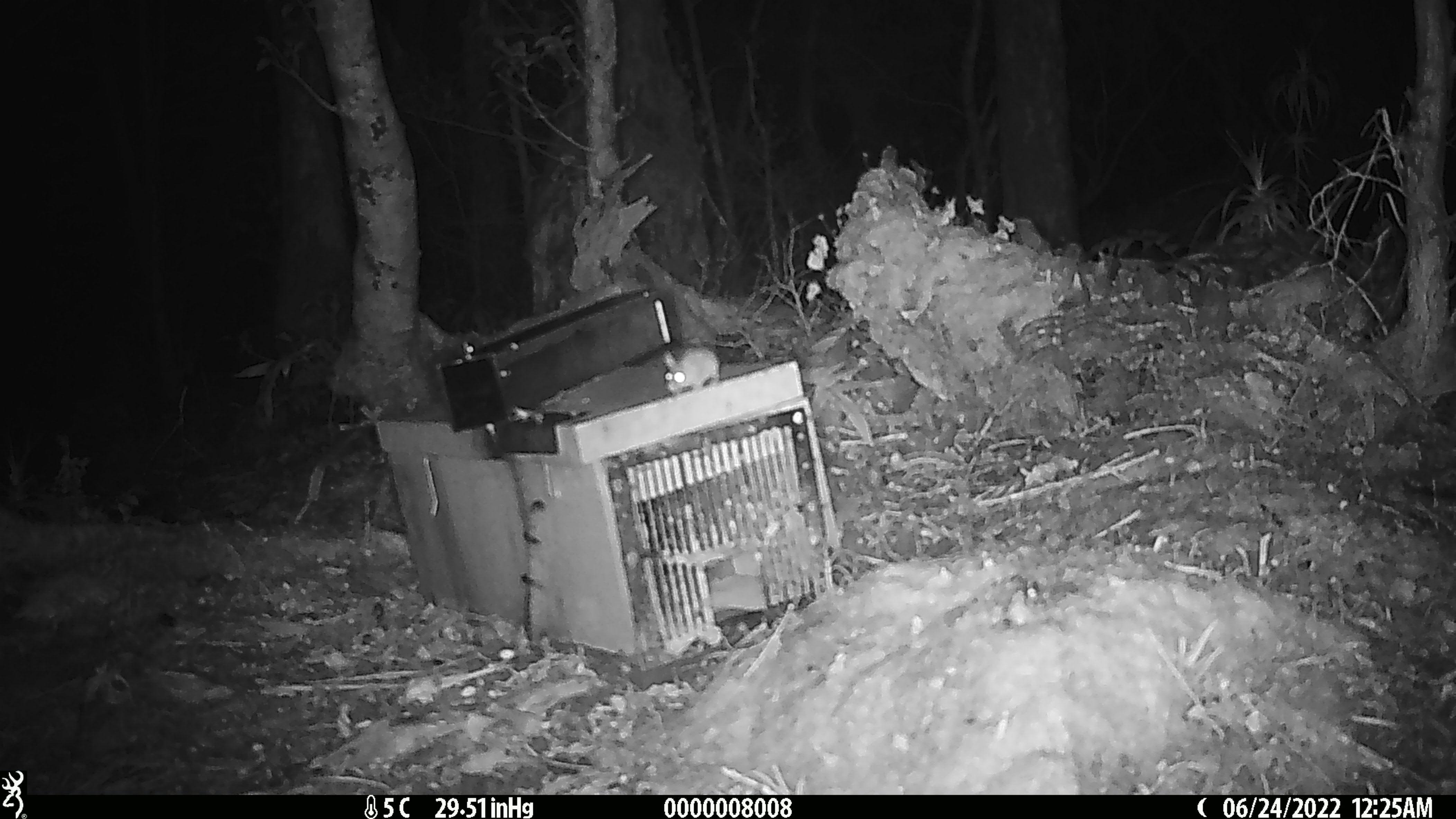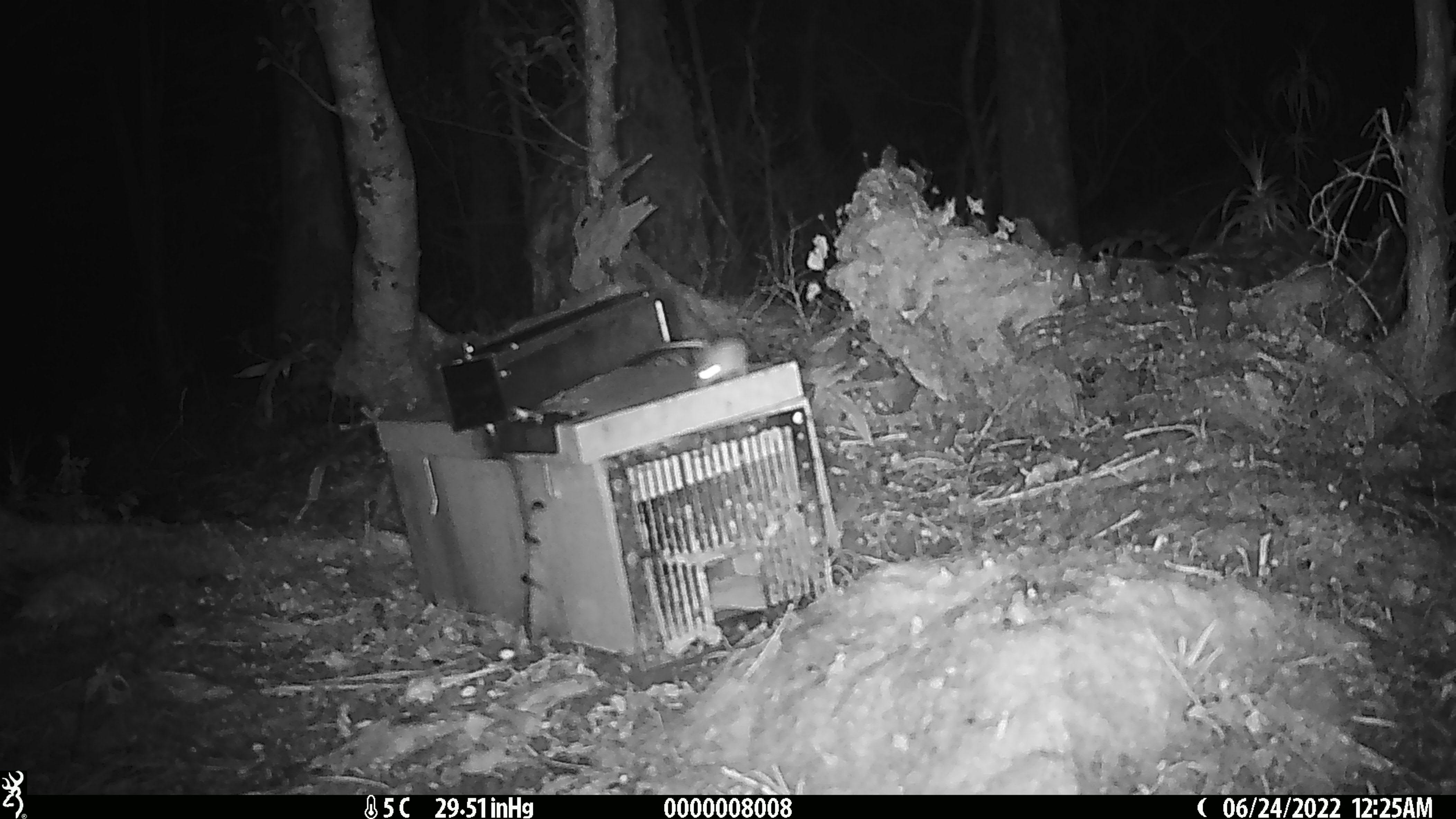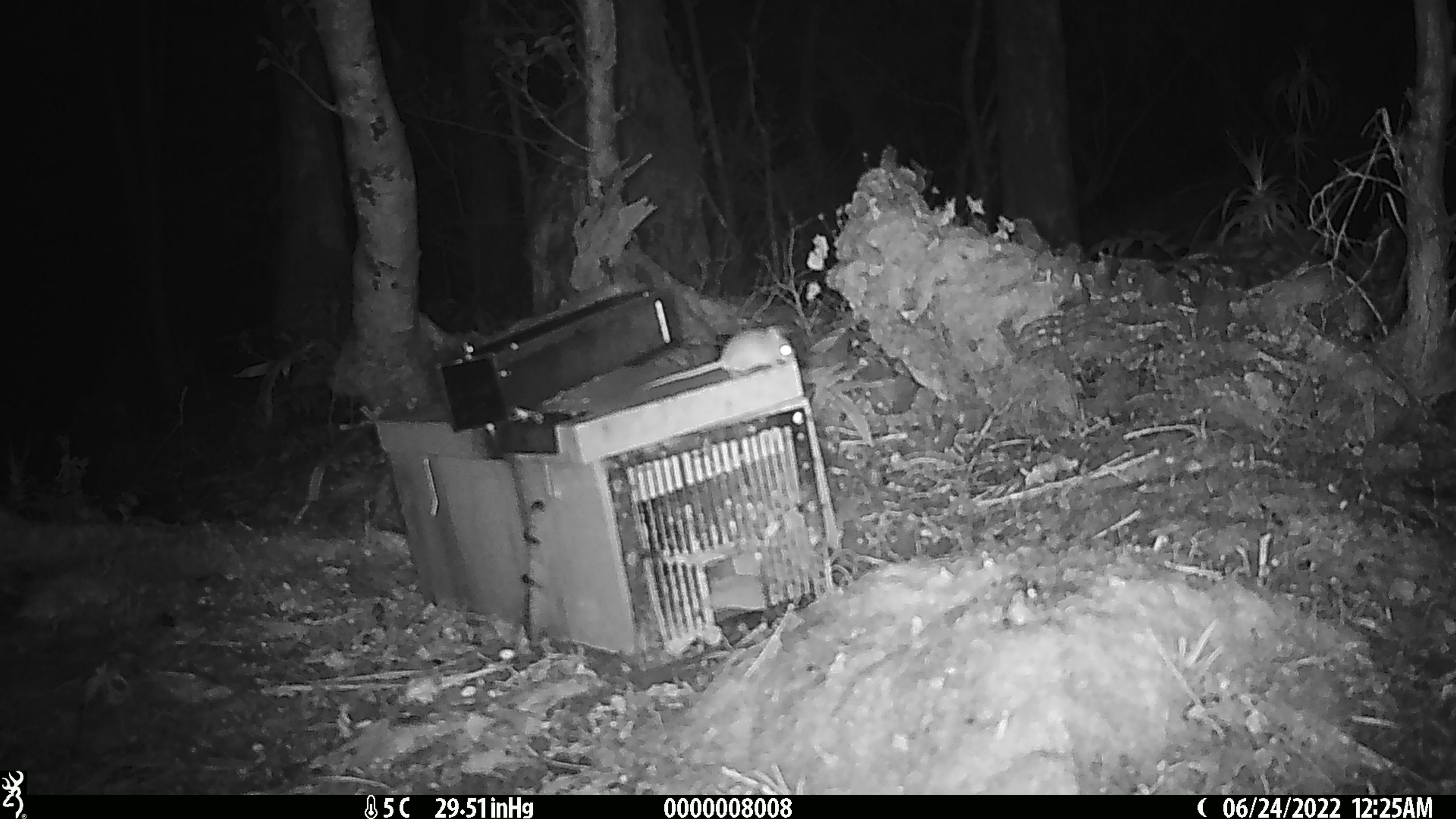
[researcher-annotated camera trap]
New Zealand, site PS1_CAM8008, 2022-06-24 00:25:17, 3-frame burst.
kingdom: Animalia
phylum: Chordata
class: Mammalia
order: Rodentia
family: Muridae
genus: Mus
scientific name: Mus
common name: mouse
Mouse (Mus).